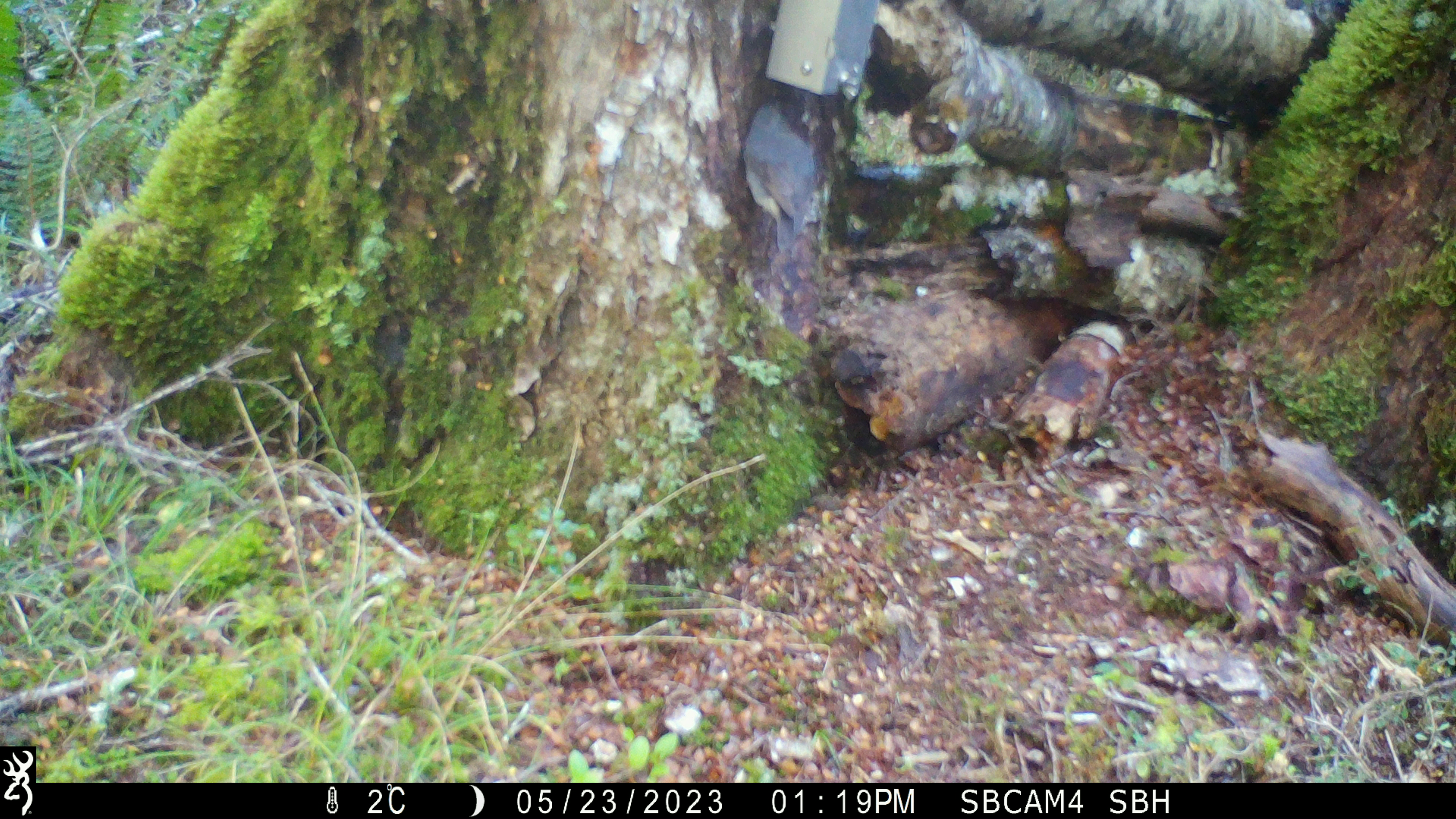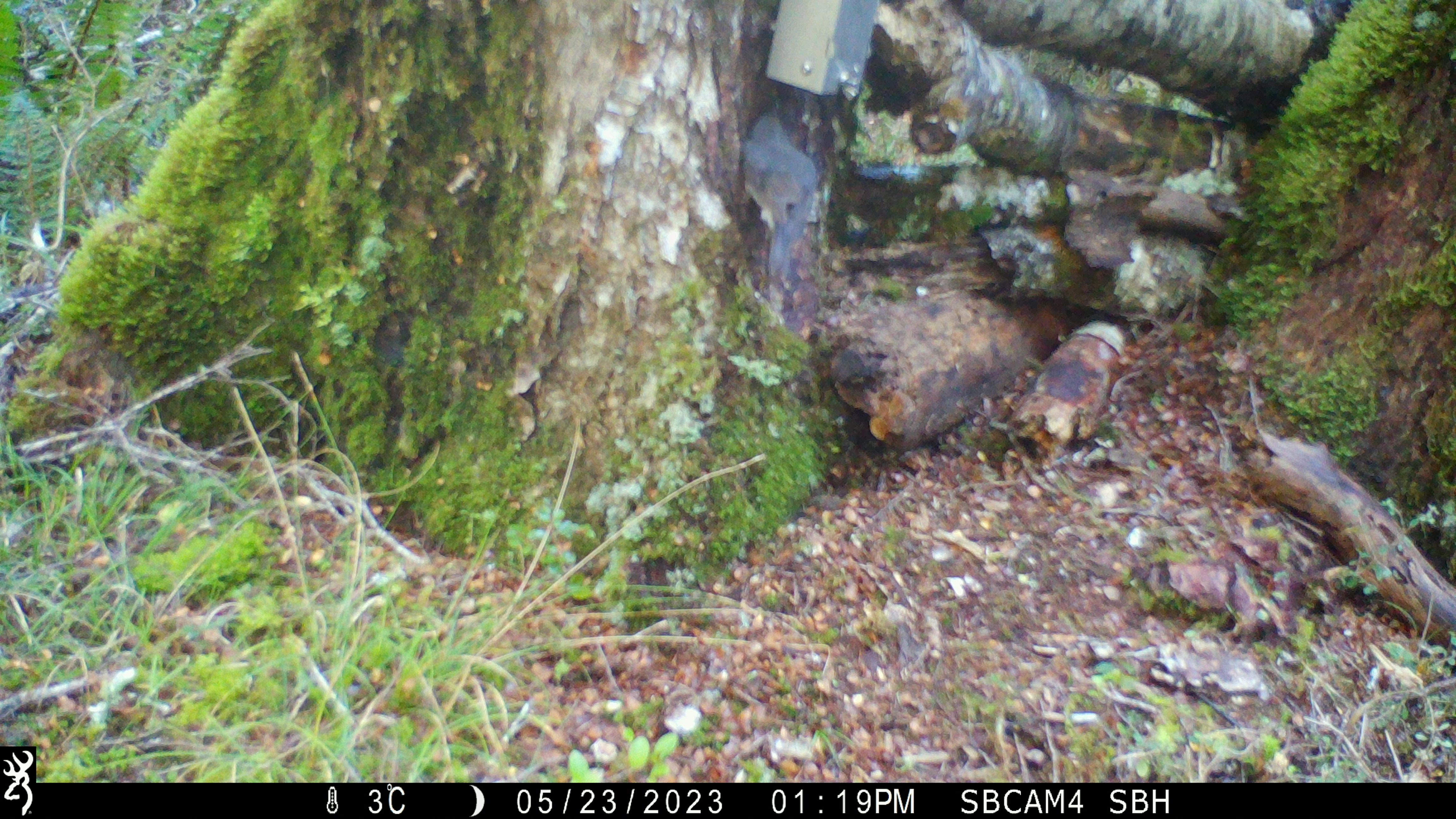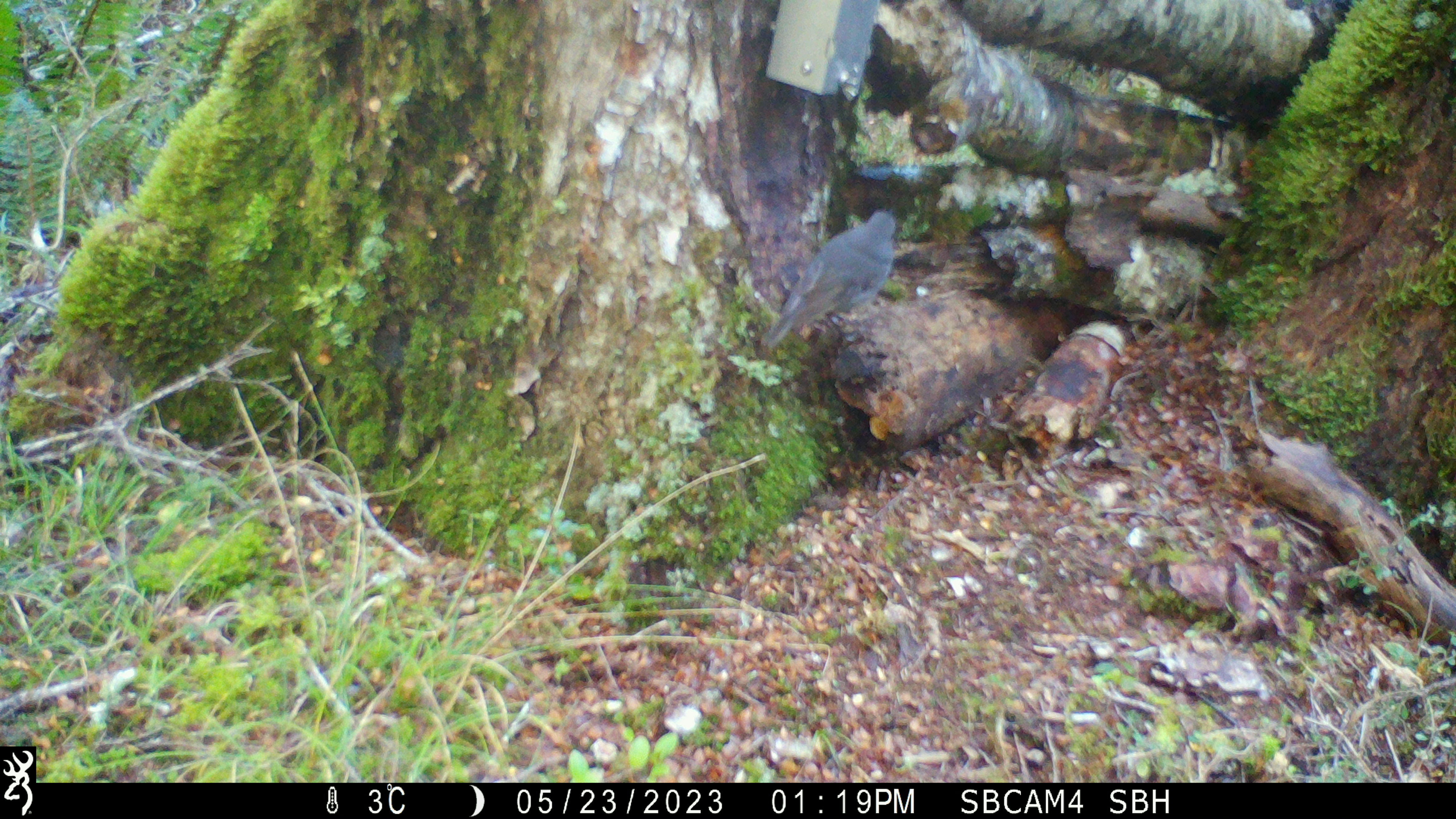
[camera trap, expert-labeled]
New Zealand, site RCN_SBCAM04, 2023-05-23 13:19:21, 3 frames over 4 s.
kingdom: Animalia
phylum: Chordata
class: Aves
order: Passeriformes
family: Petroicidae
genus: Petroica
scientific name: Petroica australis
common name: new zealand robin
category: robin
Robin (new zealand robin) (Petroica australis).